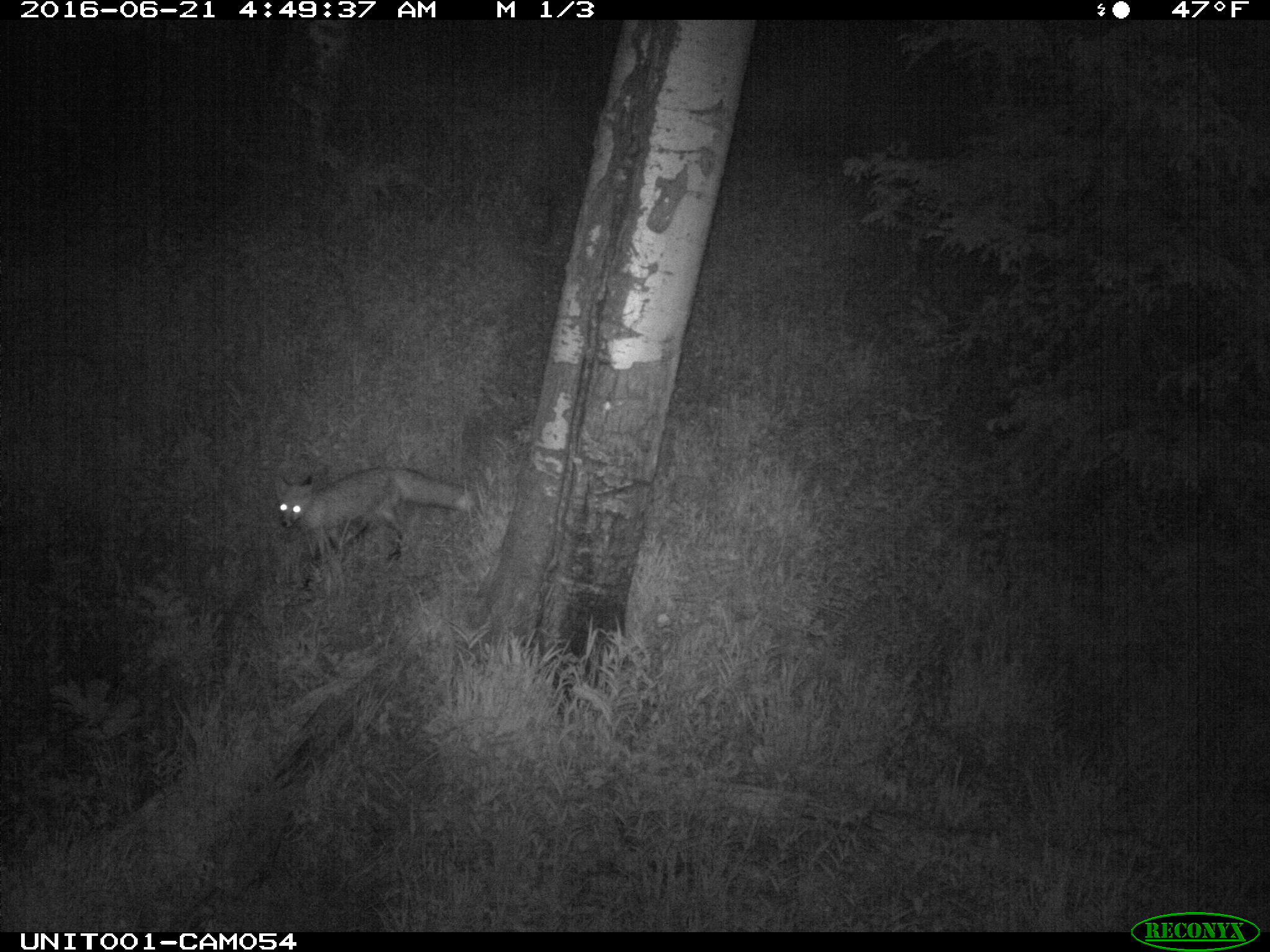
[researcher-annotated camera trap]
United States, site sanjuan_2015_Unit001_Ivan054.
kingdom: Animalia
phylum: Chordata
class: Mammalia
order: Carnivora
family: Canidae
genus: Vulpes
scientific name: Vulpes vulpes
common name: red fox